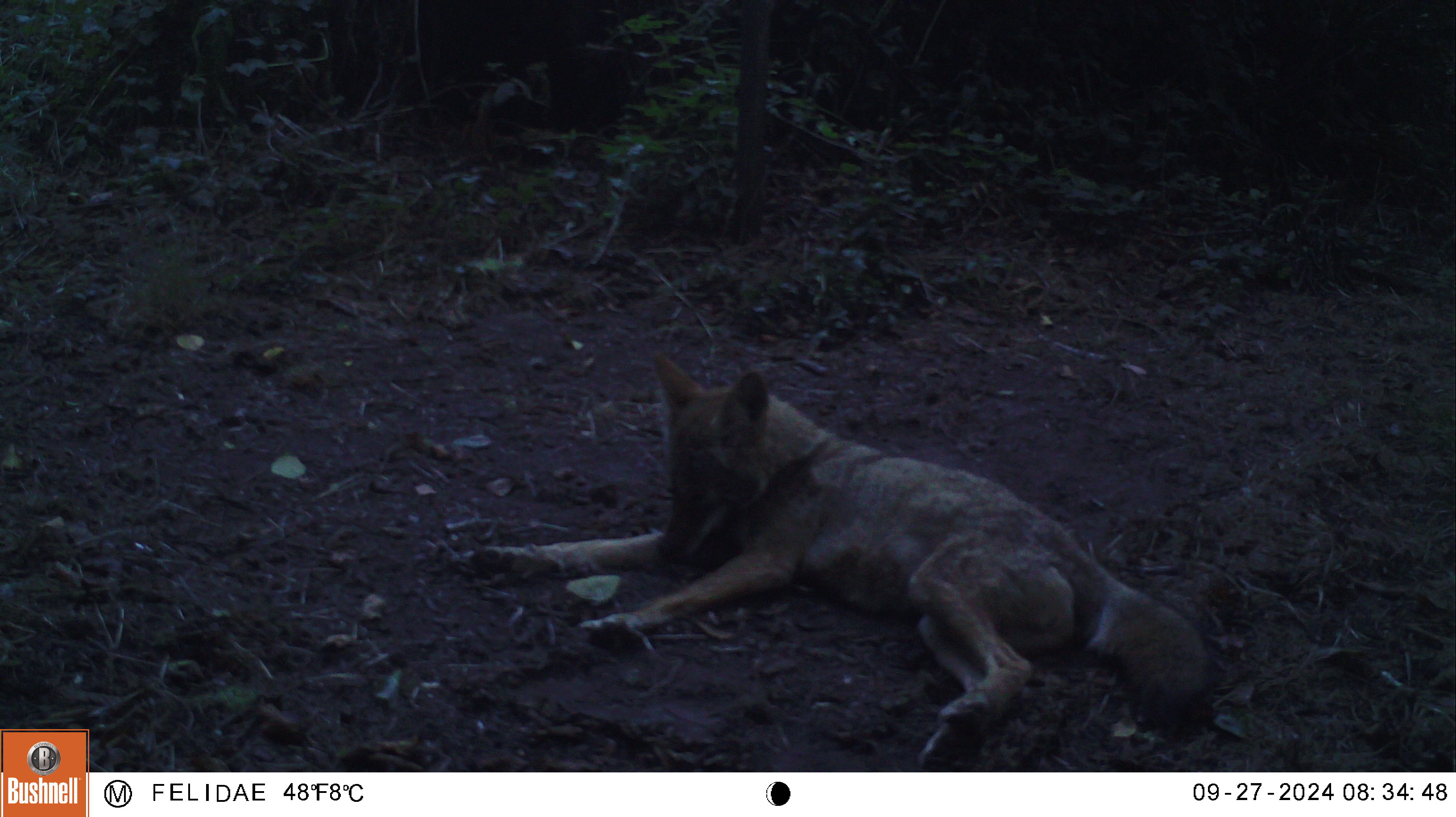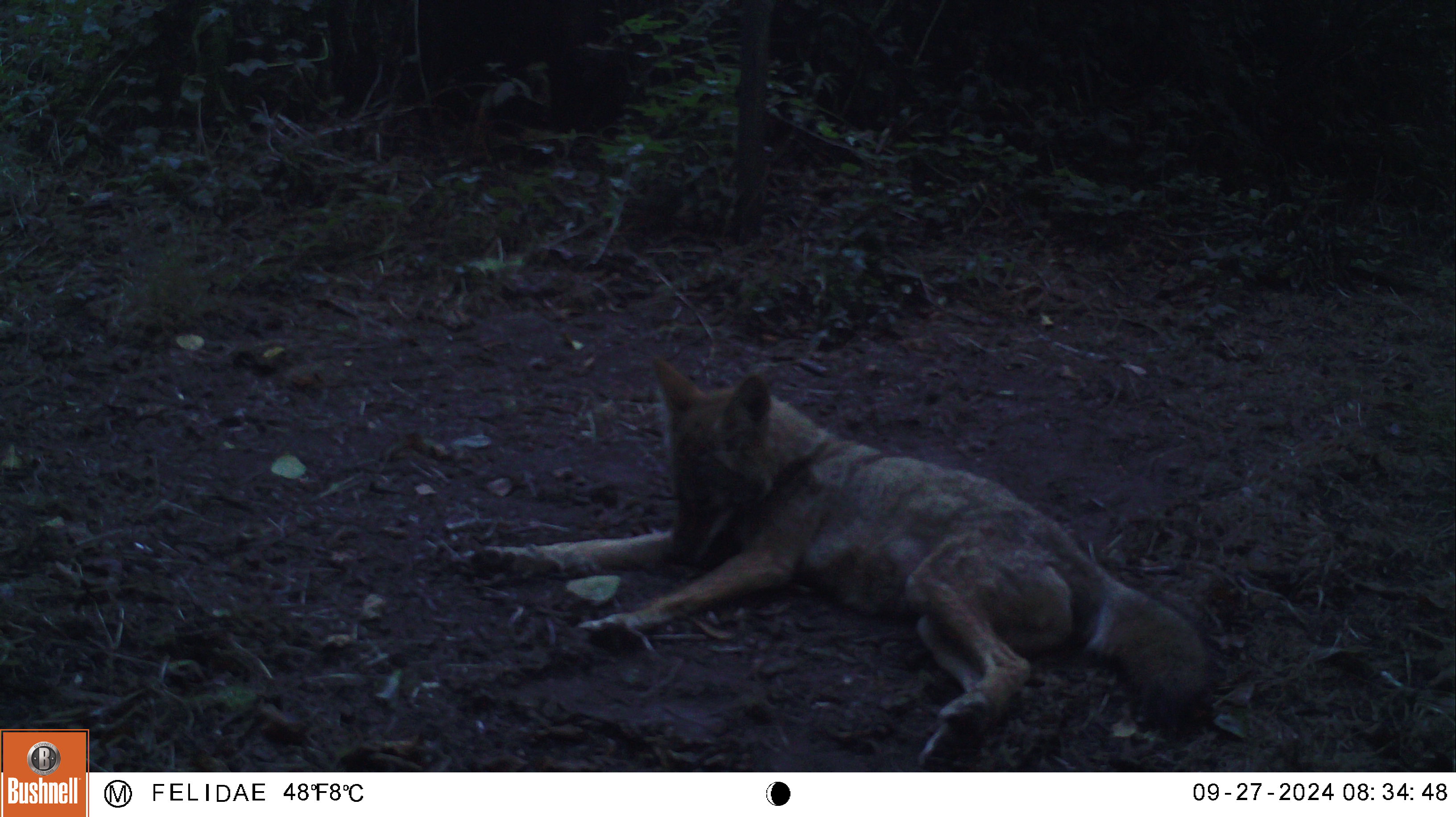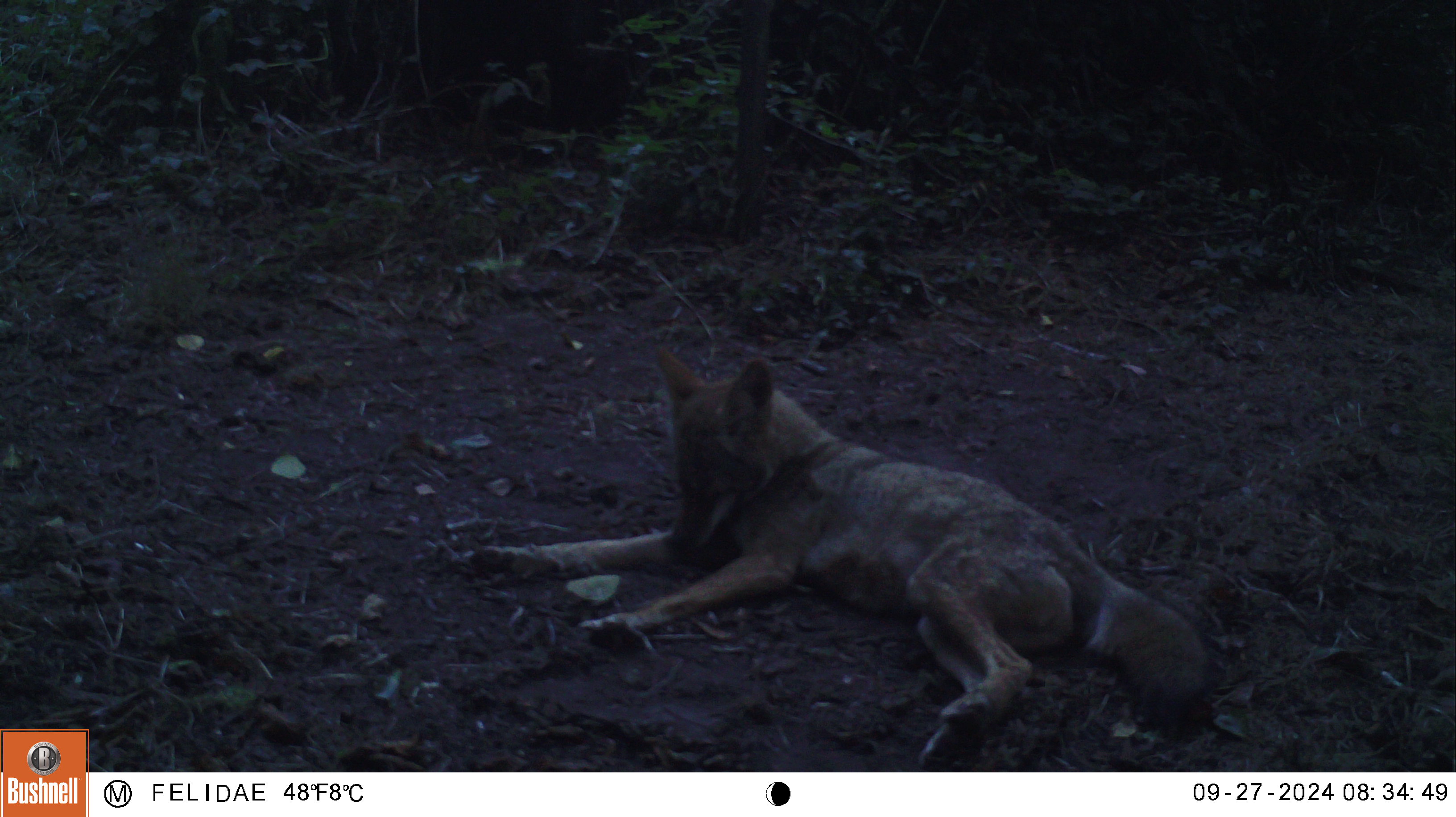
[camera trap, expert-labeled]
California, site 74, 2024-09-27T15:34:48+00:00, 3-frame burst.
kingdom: Animalia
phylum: Chordata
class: Mammalia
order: Carnivora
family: Canidae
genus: Canis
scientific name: Canis latrans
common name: coyote